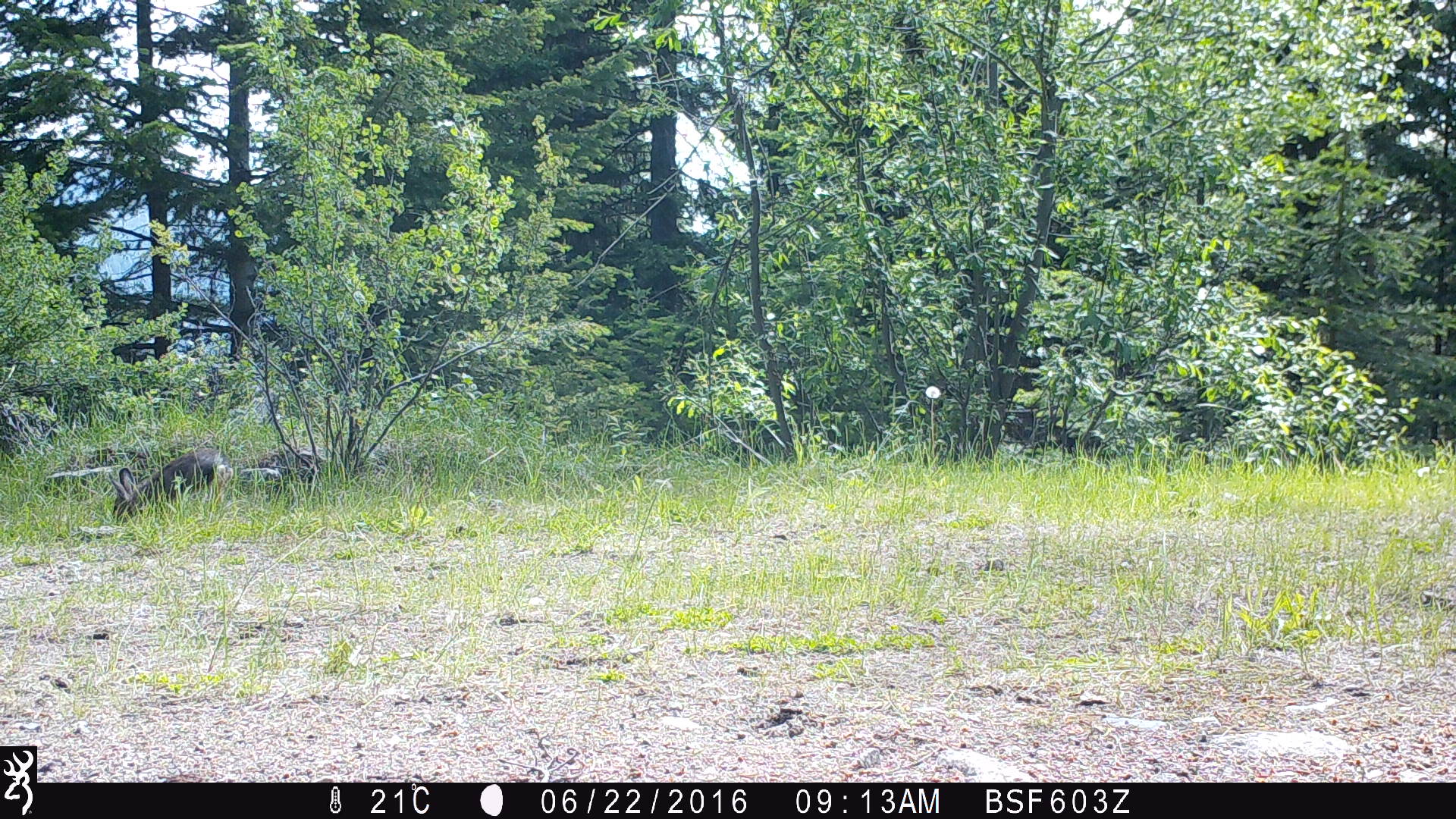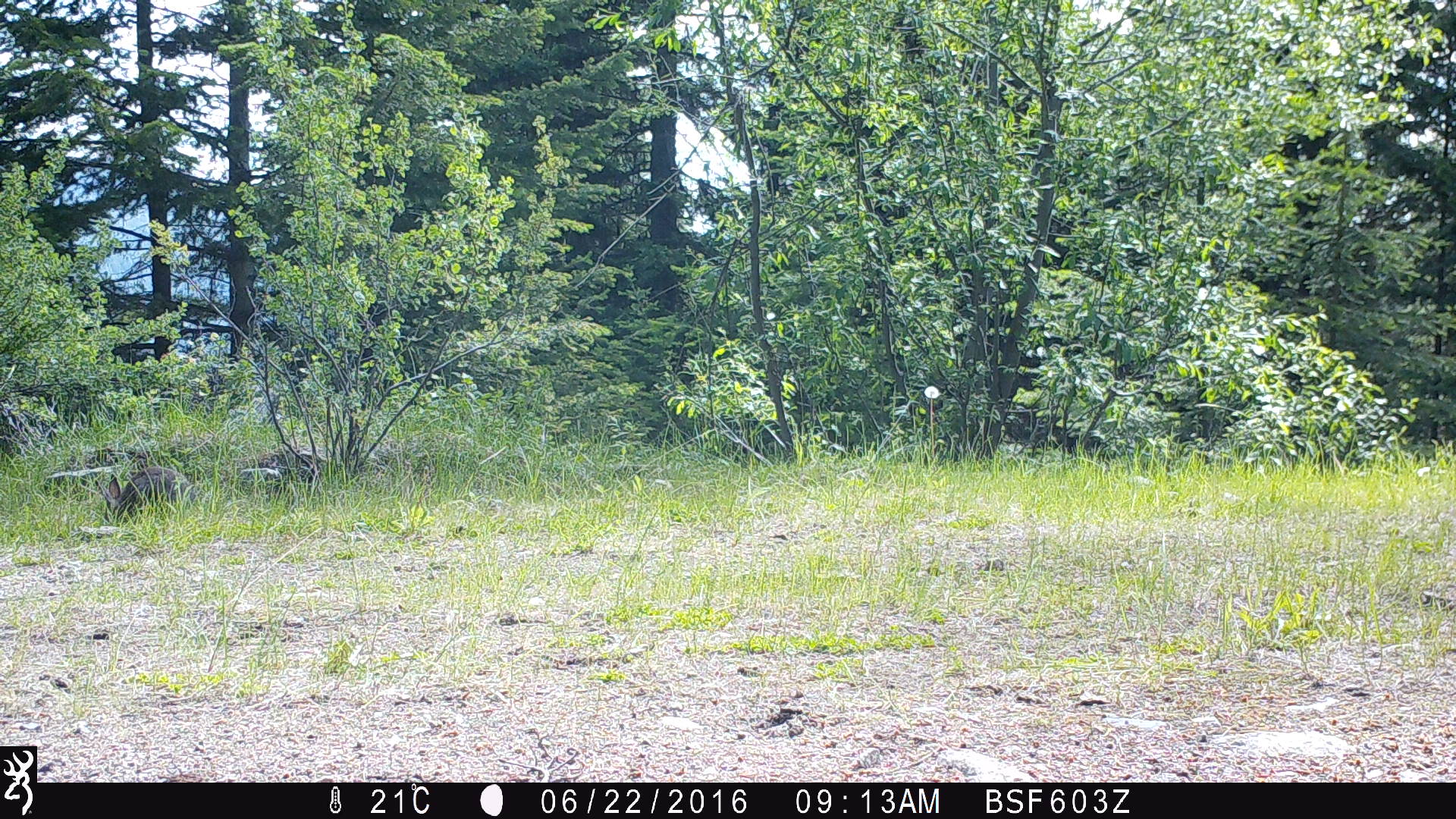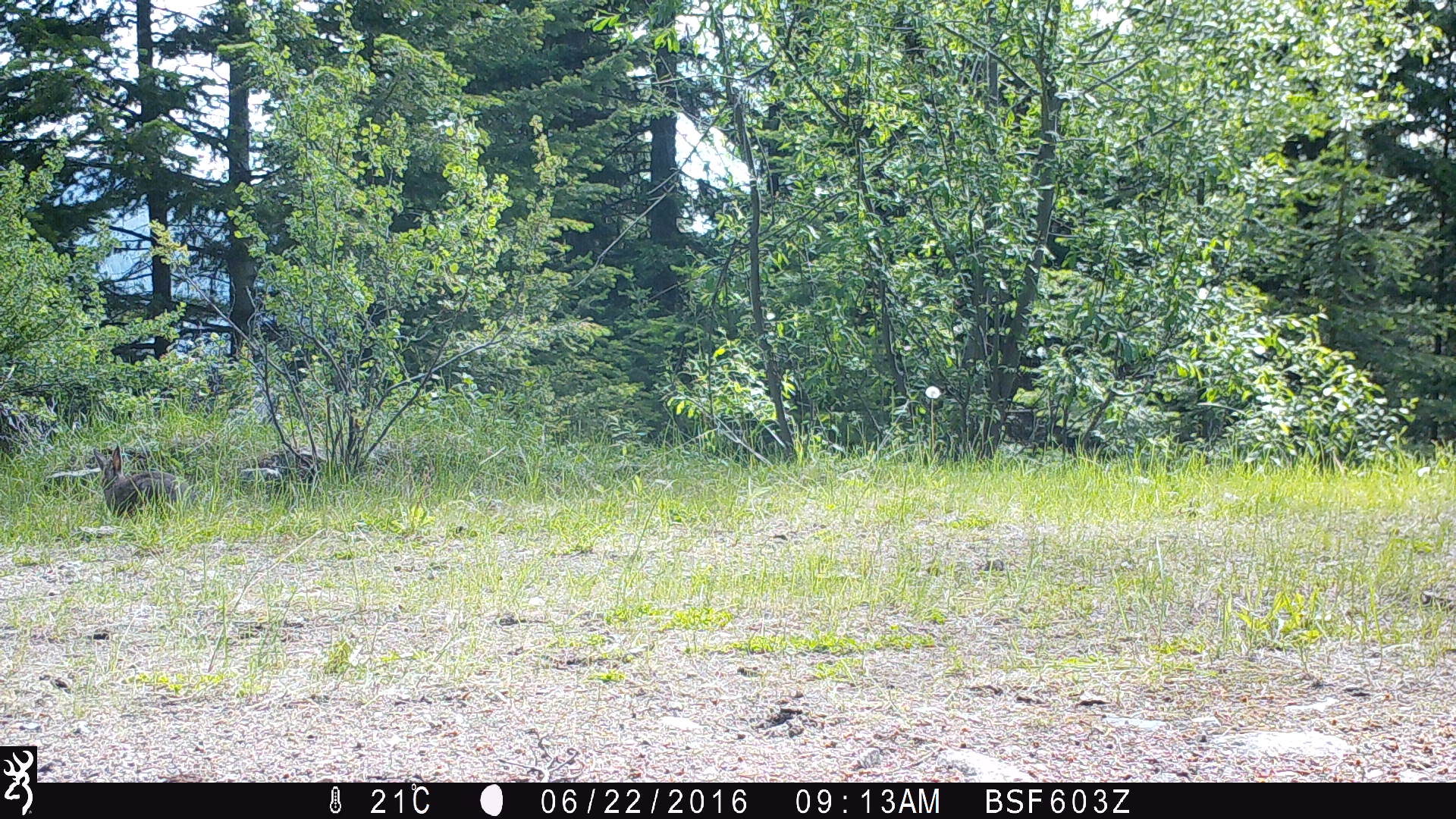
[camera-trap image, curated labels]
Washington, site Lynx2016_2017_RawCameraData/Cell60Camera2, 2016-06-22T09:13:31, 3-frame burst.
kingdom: Animalia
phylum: Chordata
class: Mammalia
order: Lagomorpha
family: Leporidae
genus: Lepus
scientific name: Lepus americanus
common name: snowshoe hare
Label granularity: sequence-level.